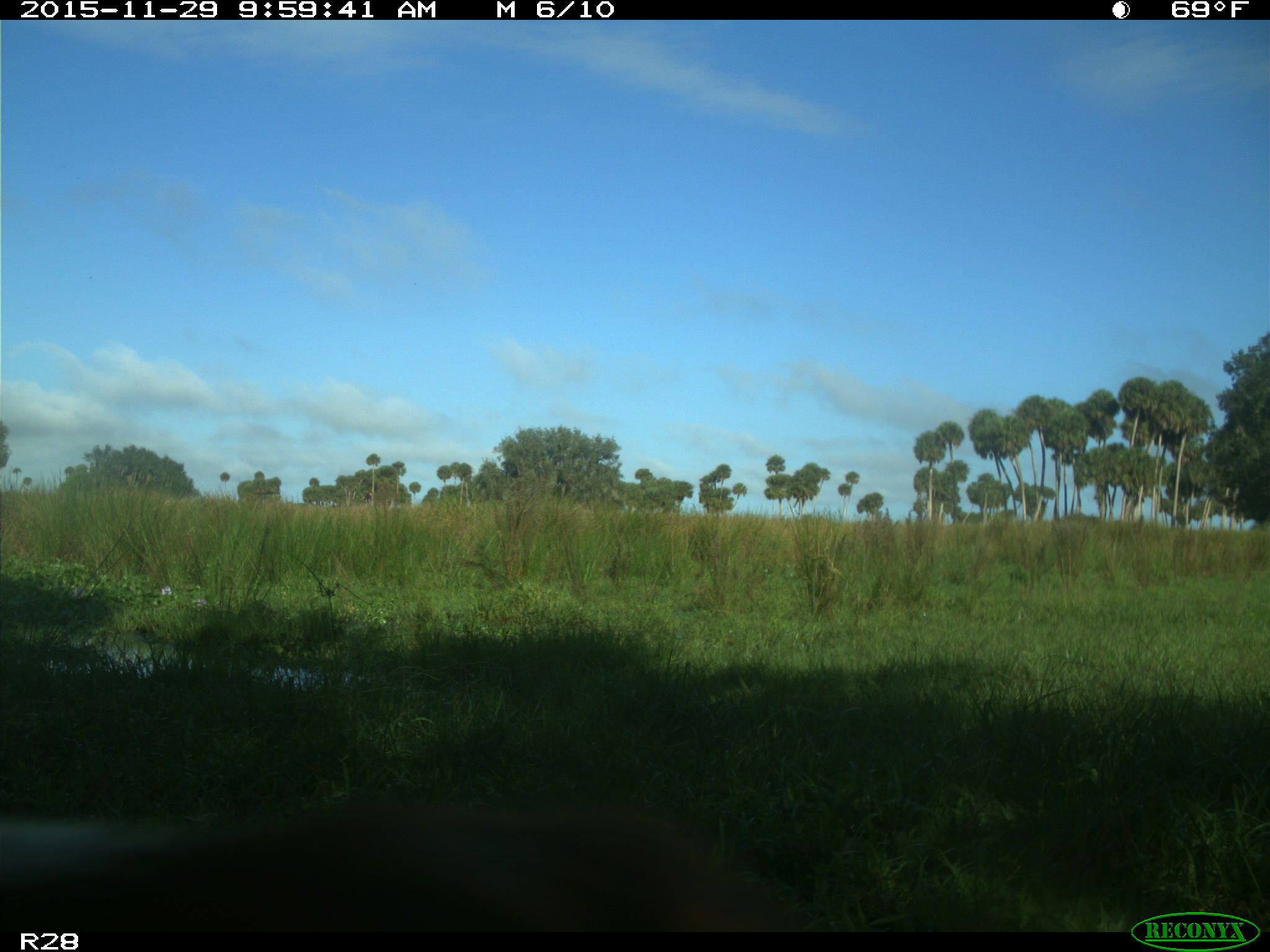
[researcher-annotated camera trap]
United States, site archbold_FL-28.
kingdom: Animalia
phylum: Chordata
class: Mammalia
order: Artiodactyla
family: Bovidae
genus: Bos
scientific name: Bos taurus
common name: domestic cow